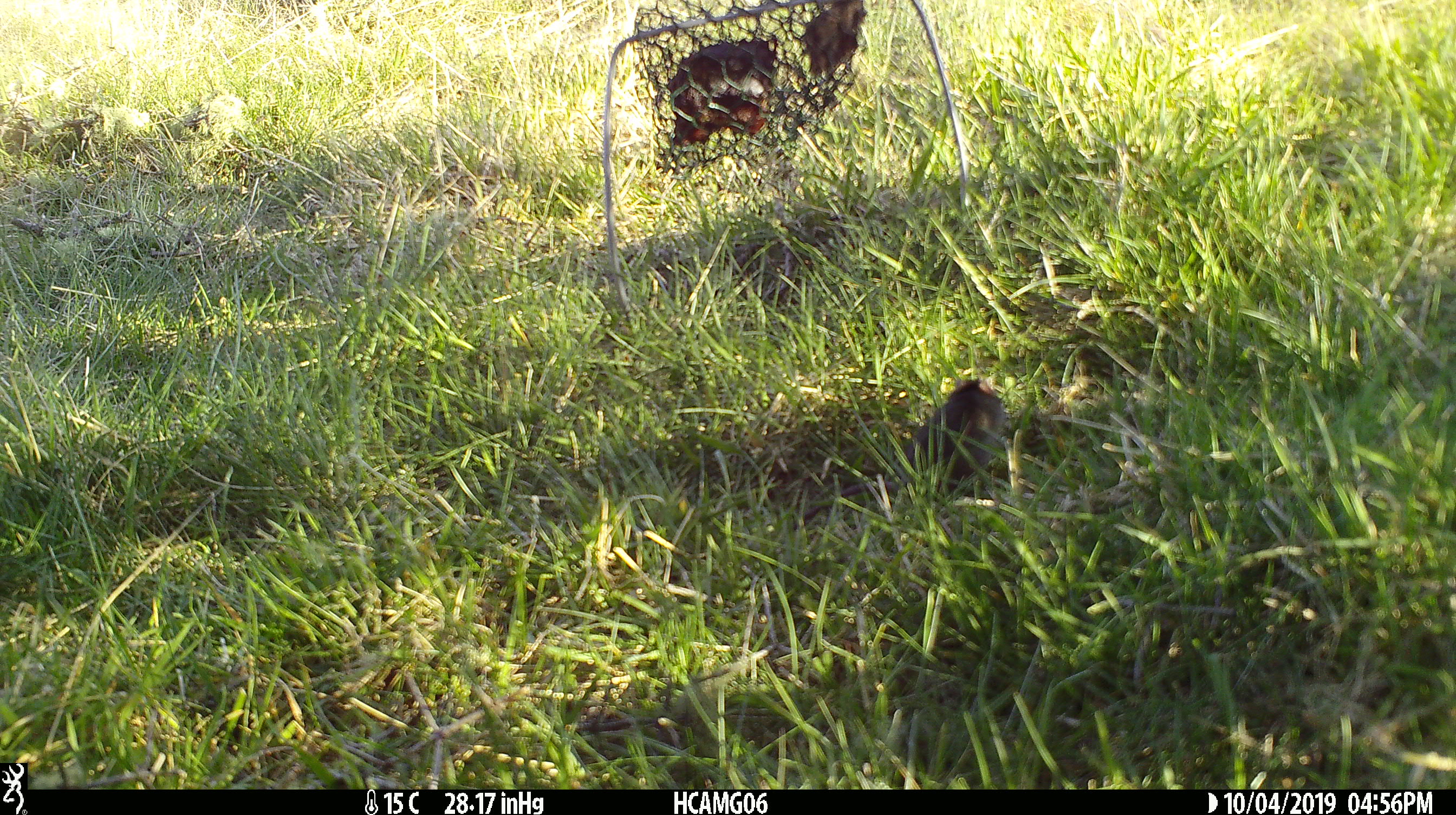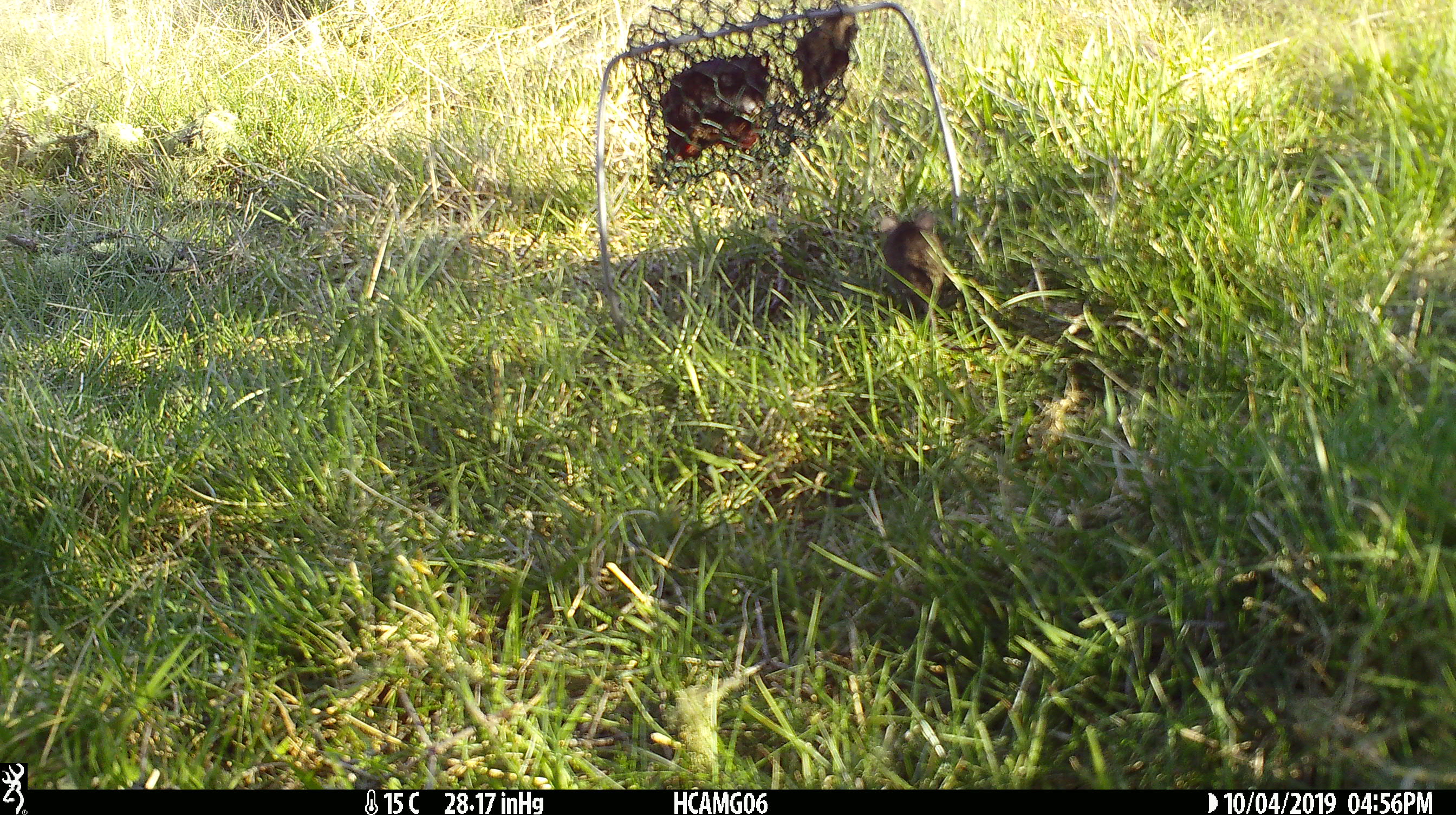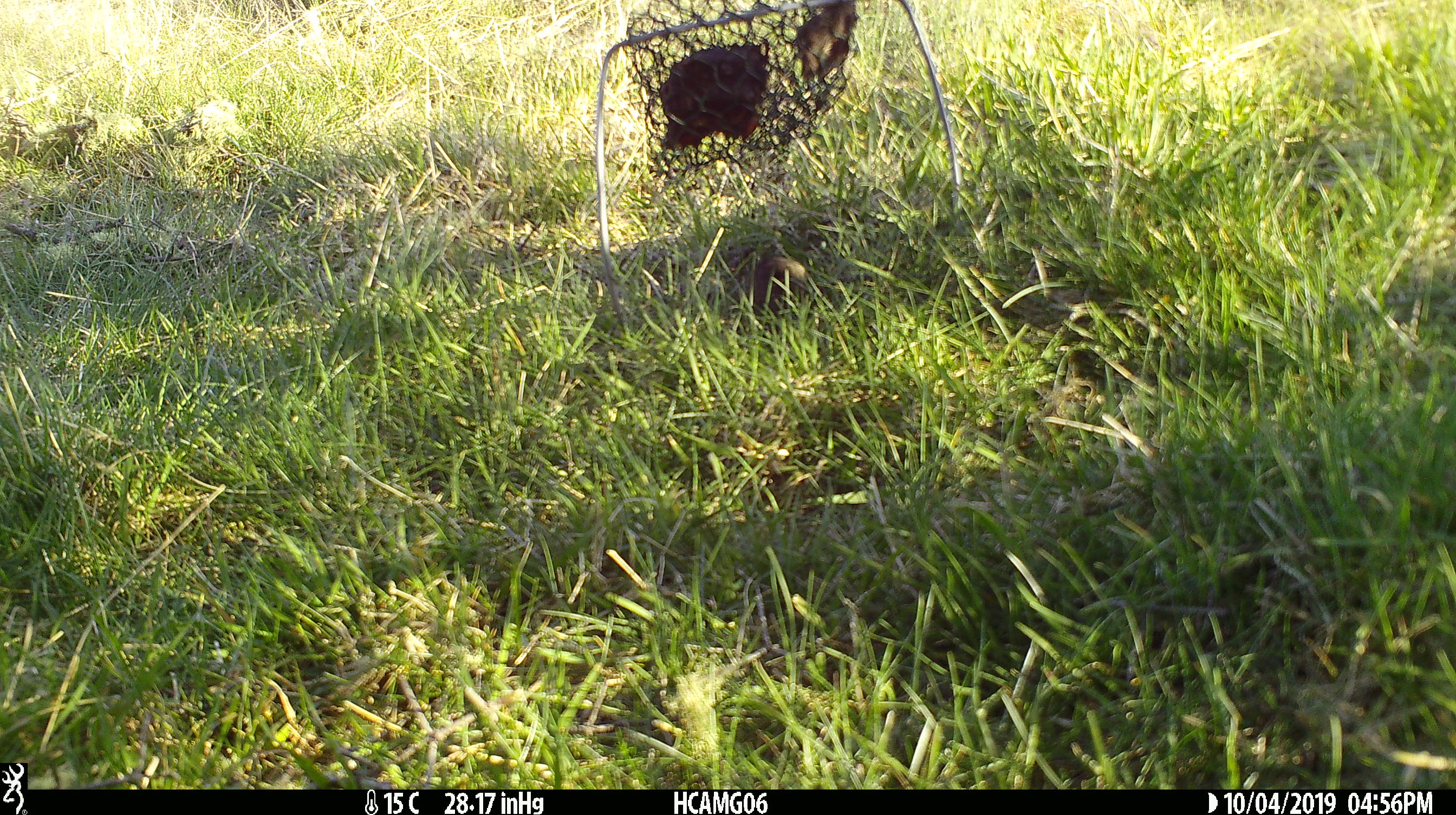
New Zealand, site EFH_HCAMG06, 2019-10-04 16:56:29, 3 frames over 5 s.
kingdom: Animalia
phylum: Chordata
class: Mammalia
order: Rodentia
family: Muridae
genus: Mus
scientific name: Mus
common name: mouse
Mouse (Mus).